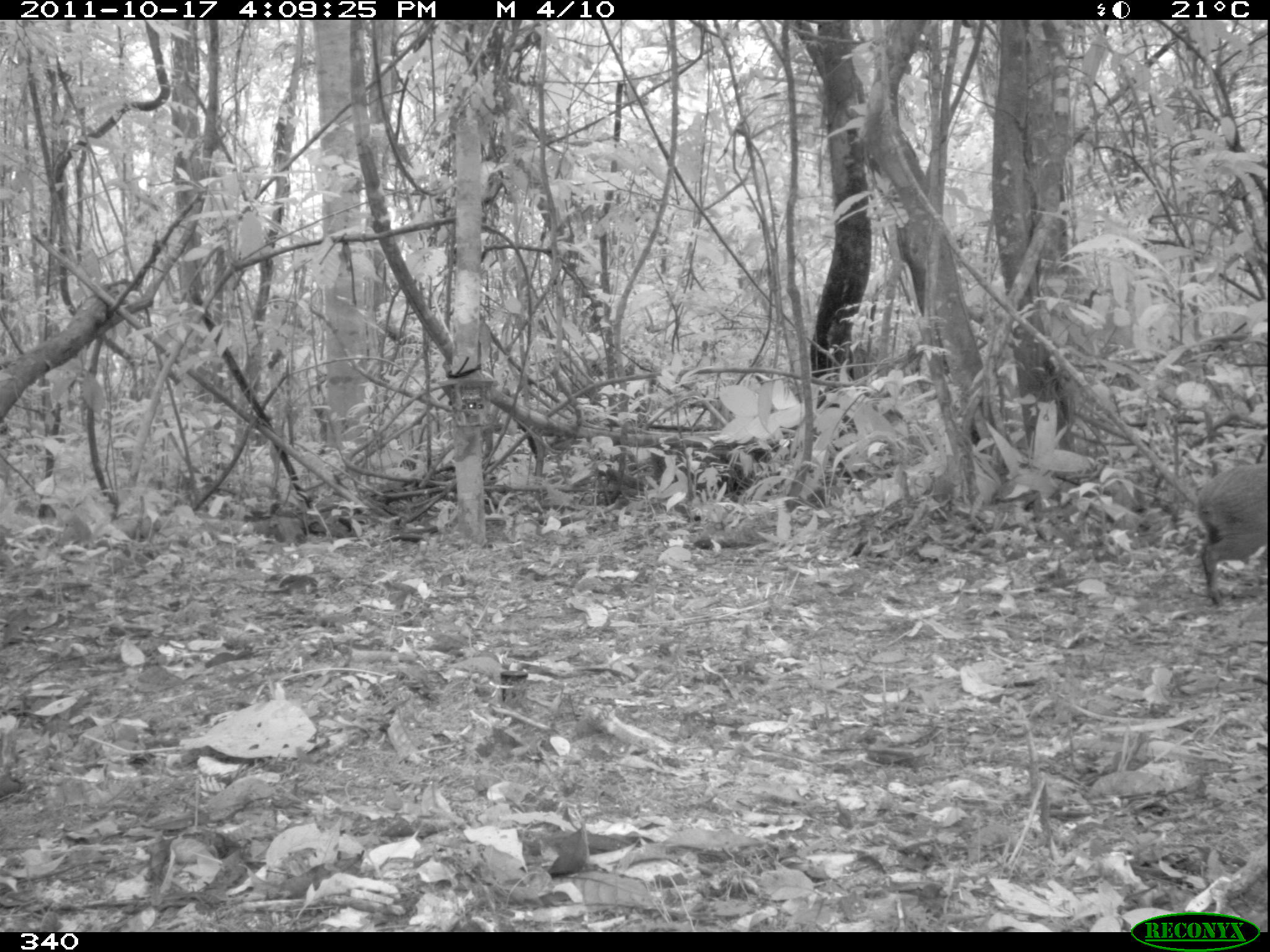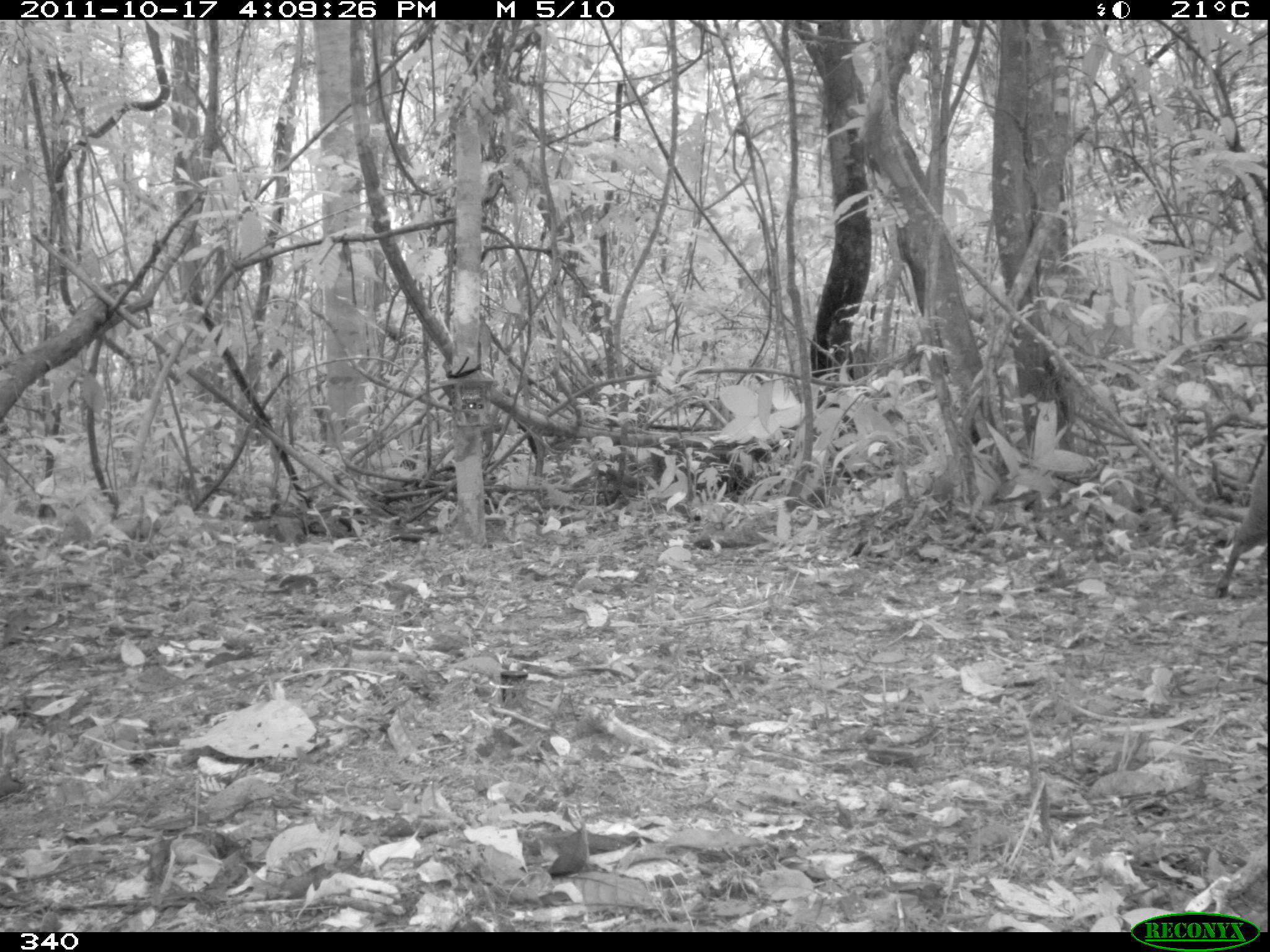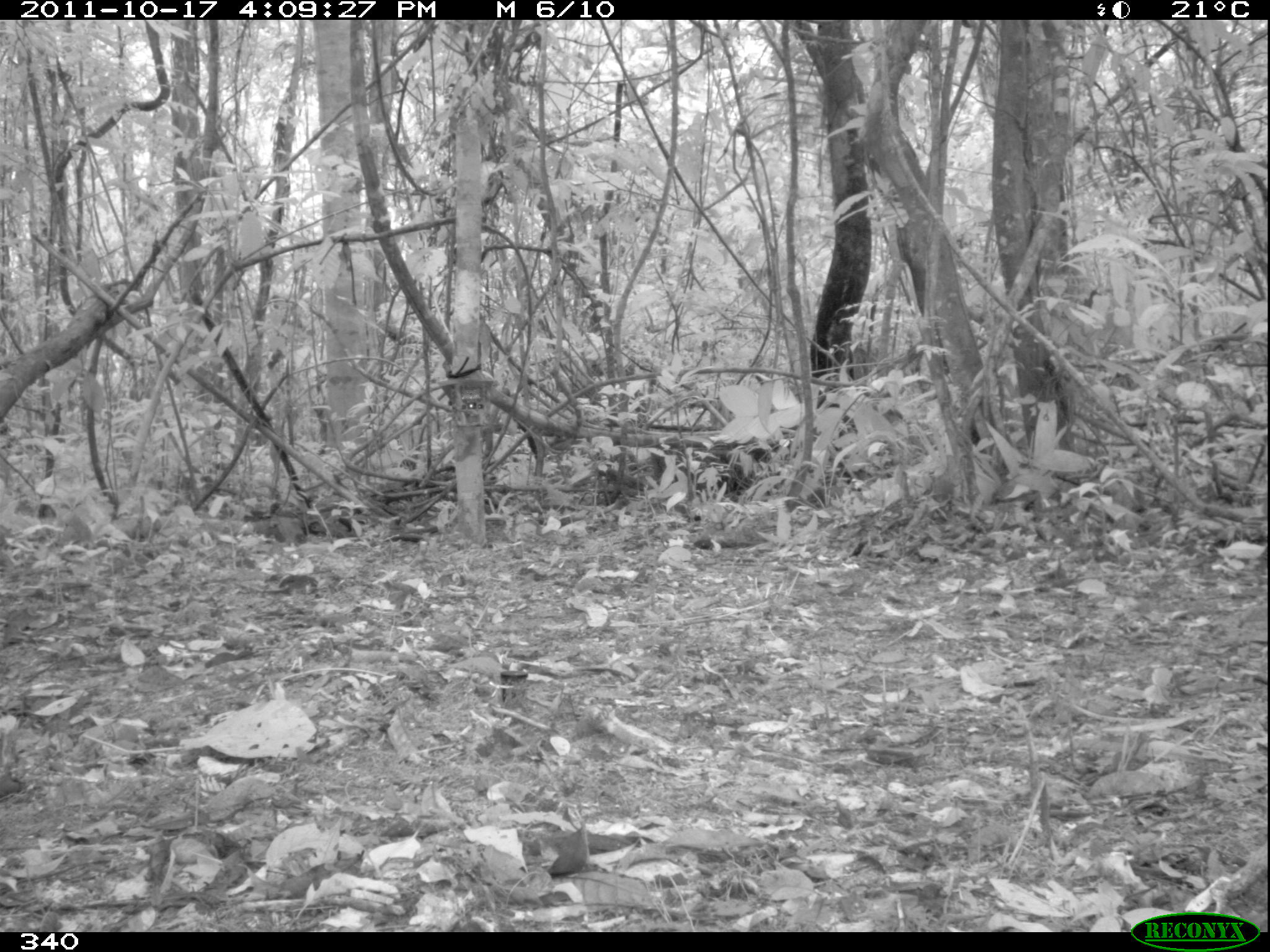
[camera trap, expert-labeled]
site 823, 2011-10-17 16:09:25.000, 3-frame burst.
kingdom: Animalia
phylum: Chordata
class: Mammalia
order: Rodentia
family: Dasyproctidae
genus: Dasyprocta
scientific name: Dasyprocta punctata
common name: central american agouti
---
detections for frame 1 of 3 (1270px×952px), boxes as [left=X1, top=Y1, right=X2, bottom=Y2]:
dasyprocta punctata: [left=1196, top=463, right=1270, bottom=605]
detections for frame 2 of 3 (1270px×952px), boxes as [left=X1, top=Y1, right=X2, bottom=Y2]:
dasyprocta punctata: [left=1214, top=446, right=1267, bottom=597]